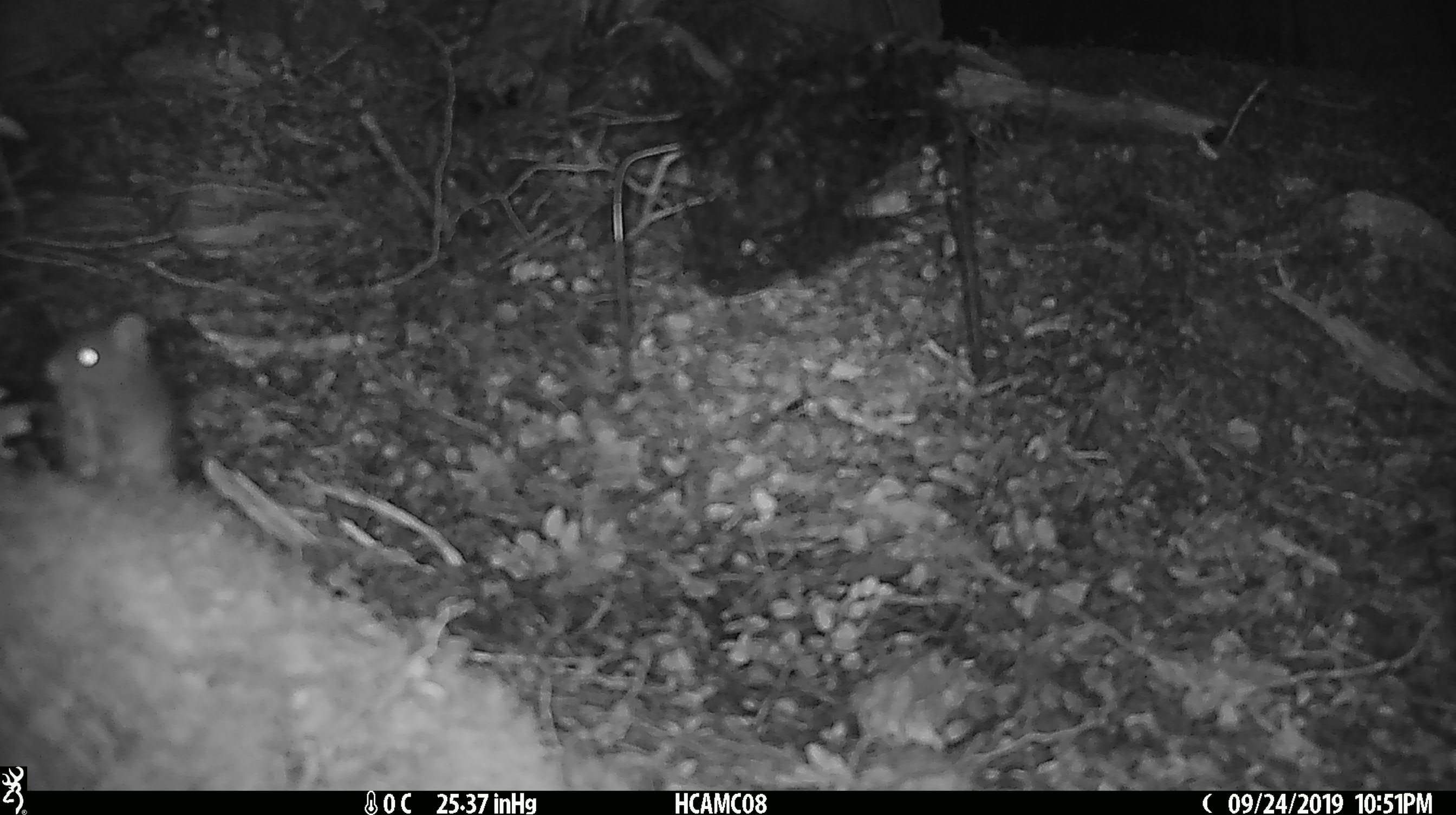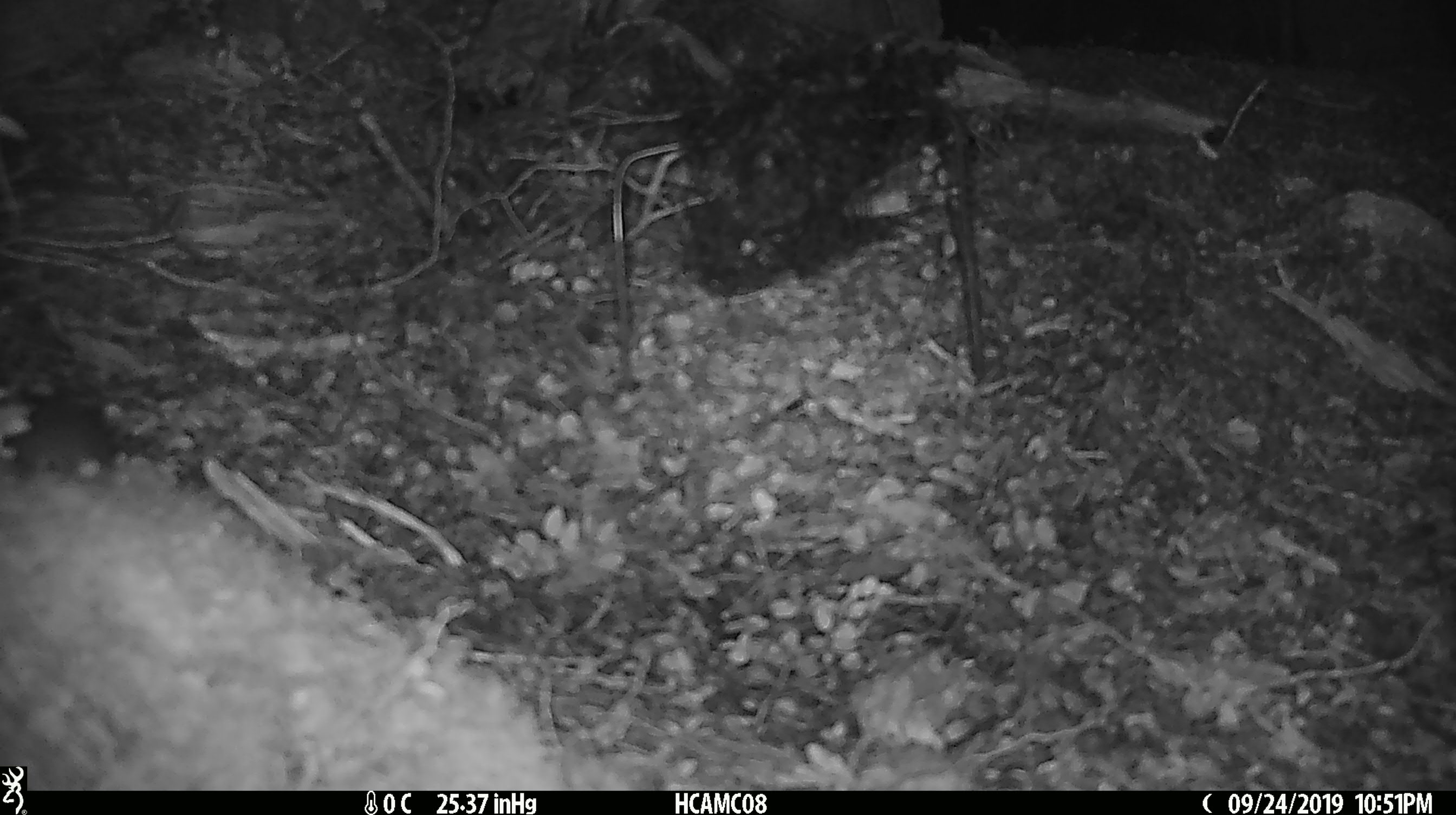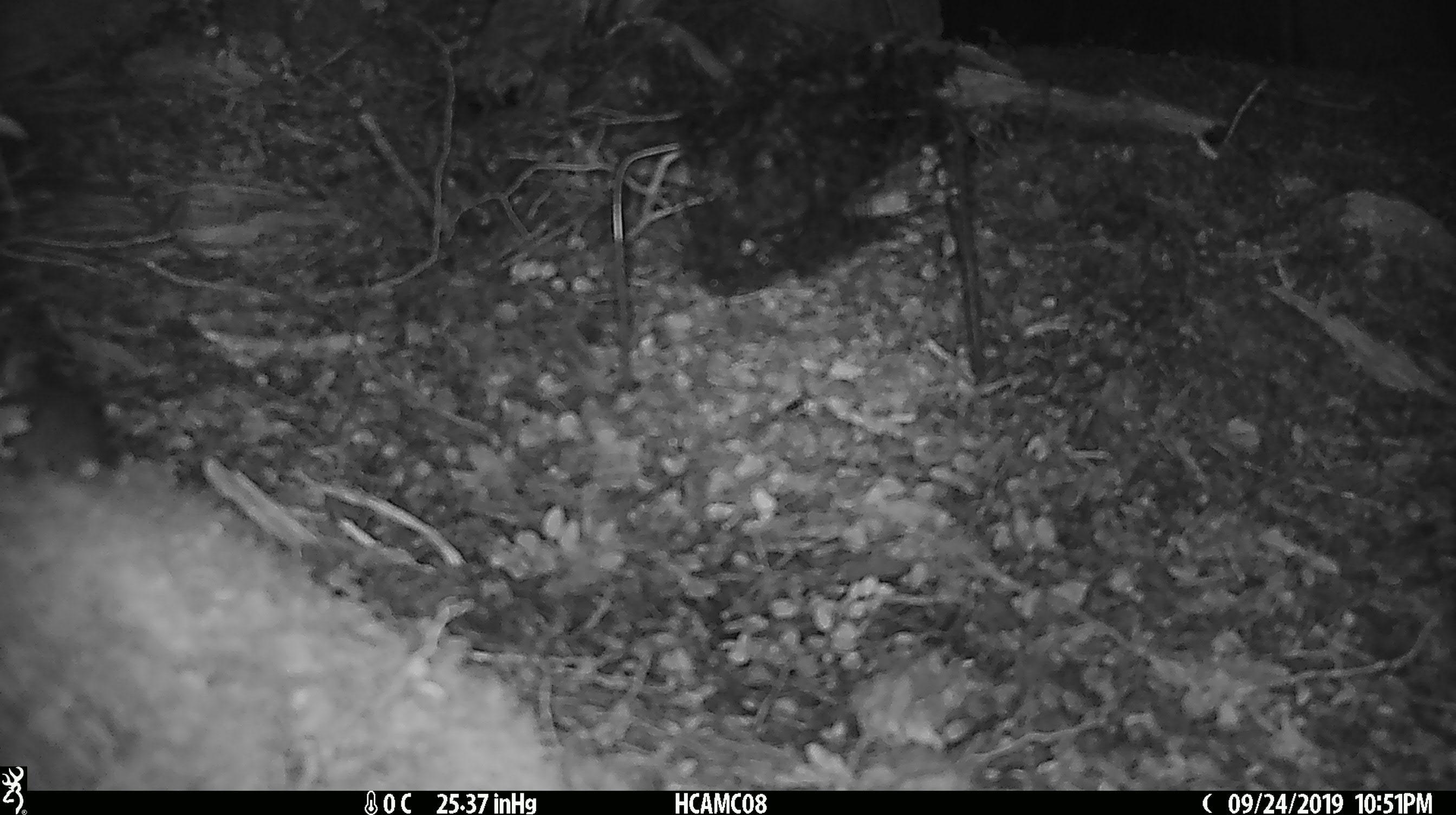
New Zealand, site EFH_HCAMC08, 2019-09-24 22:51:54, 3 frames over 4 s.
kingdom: Animalia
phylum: Chordata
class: Mammalia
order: Rodentia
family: Muridae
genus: Mus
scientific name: Mus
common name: mouse